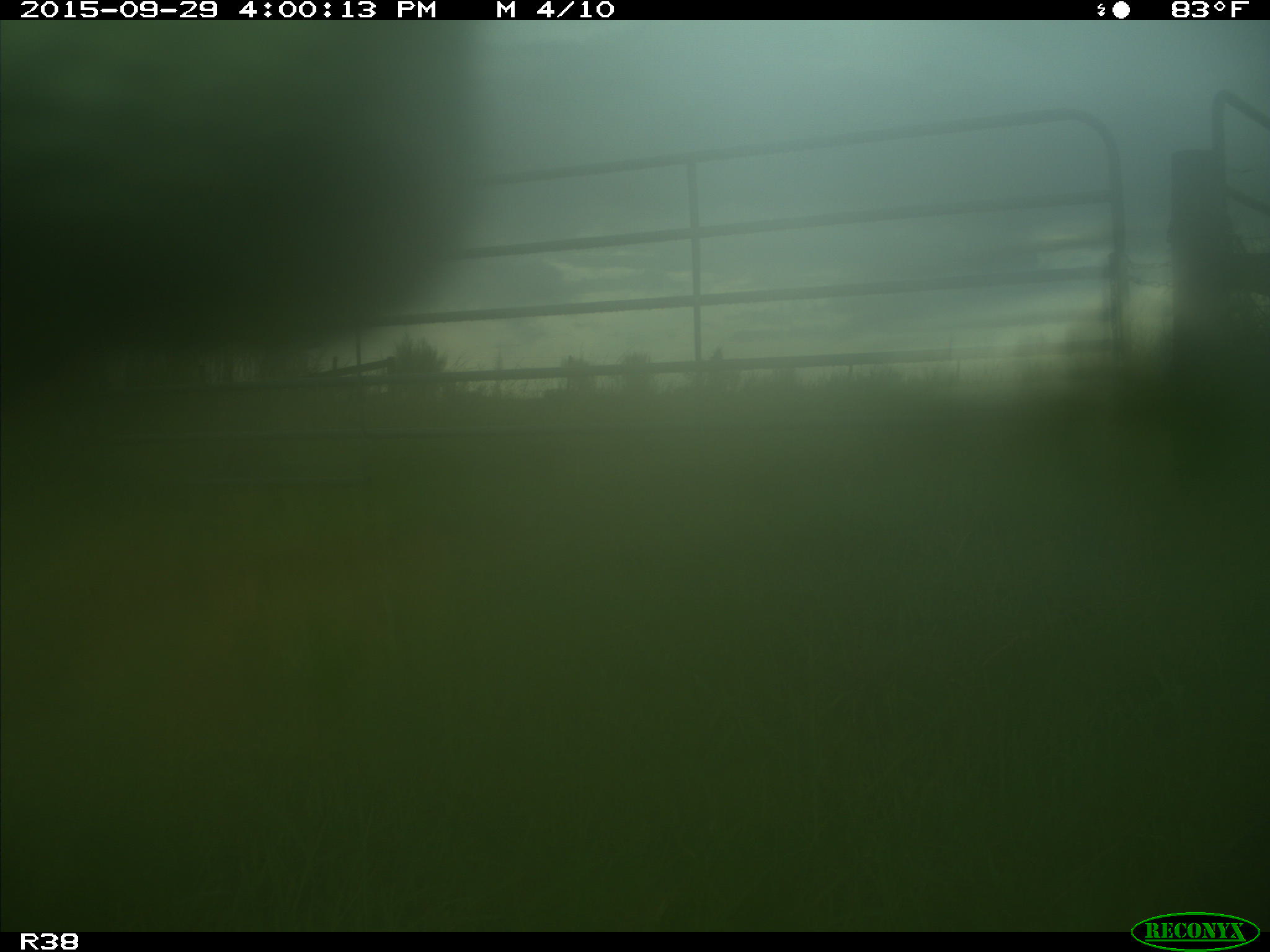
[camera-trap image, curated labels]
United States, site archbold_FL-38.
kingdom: Animalia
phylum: Chordata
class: Mammalia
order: Artiodactyla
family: Bovidae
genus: Bos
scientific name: Bos taurus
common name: domestic cow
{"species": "Bos taurus (domestic cow)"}